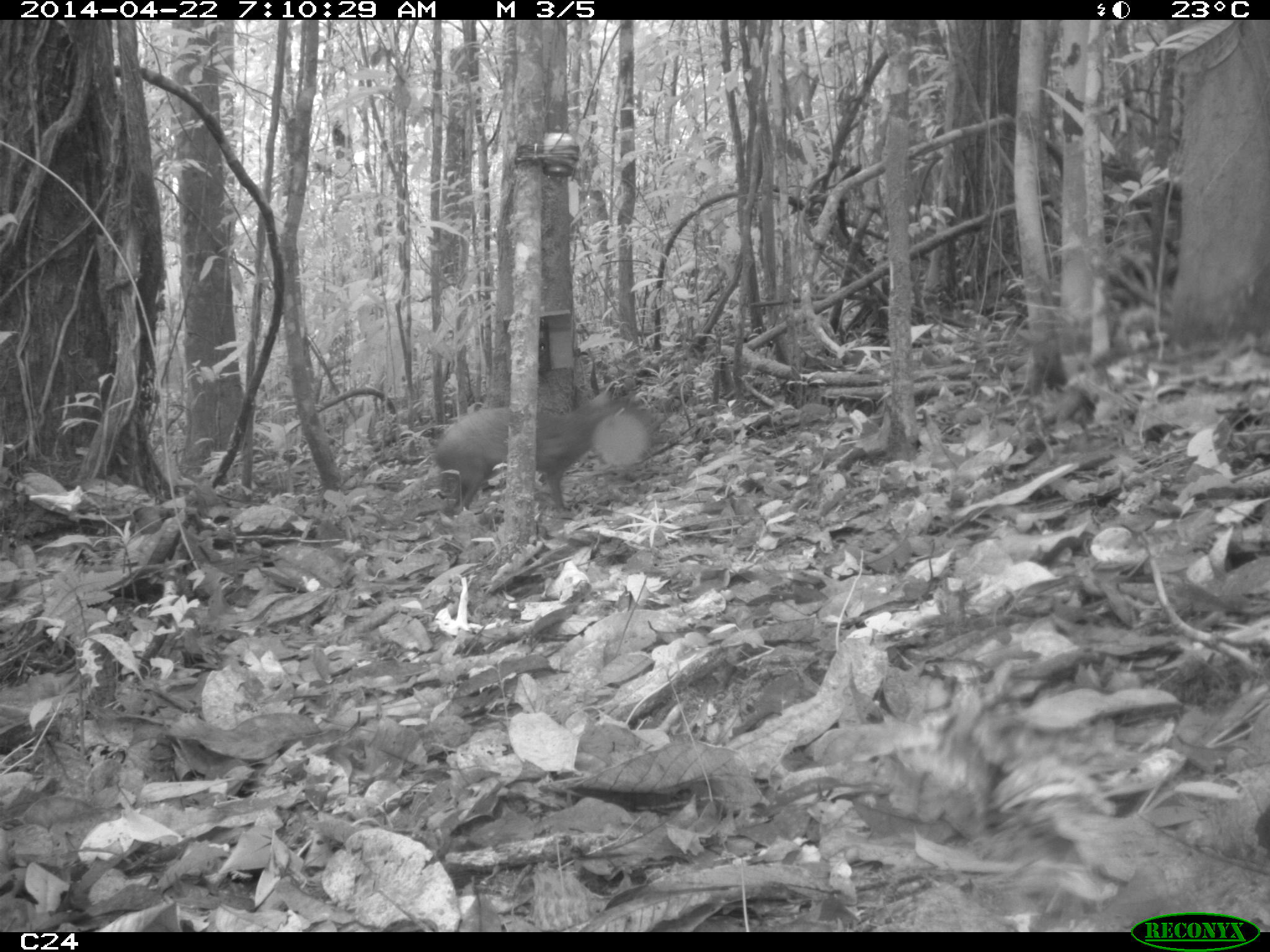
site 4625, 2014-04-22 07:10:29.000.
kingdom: Animalia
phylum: Chordata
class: Mammalia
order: Rodentia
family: Dasyproctidae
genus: Dasyprocta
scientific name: Dasyprocta leporina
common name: red-rumped agouti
Dasyprocta leporina (red-rumped agouti), count 1, age adult.